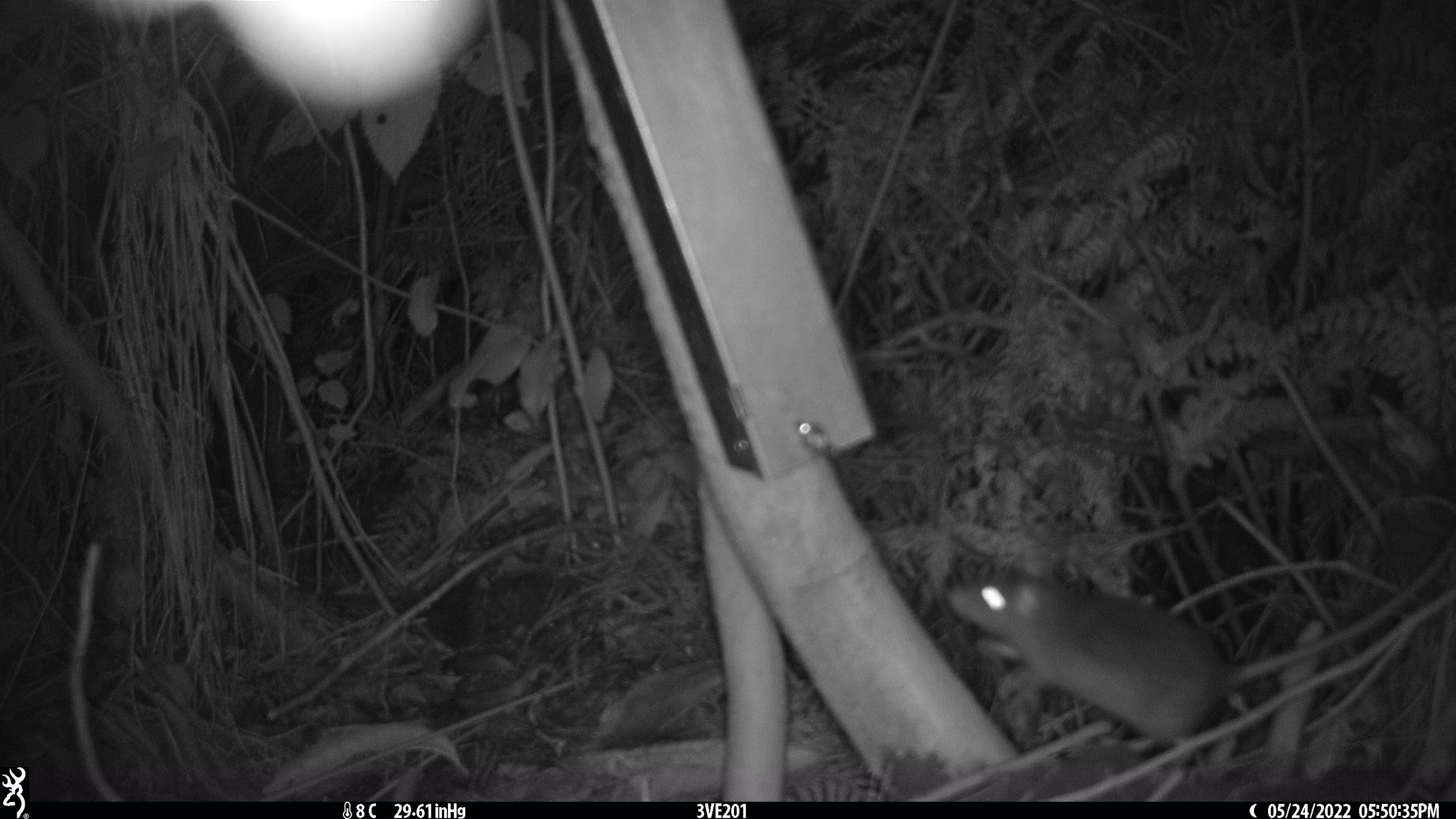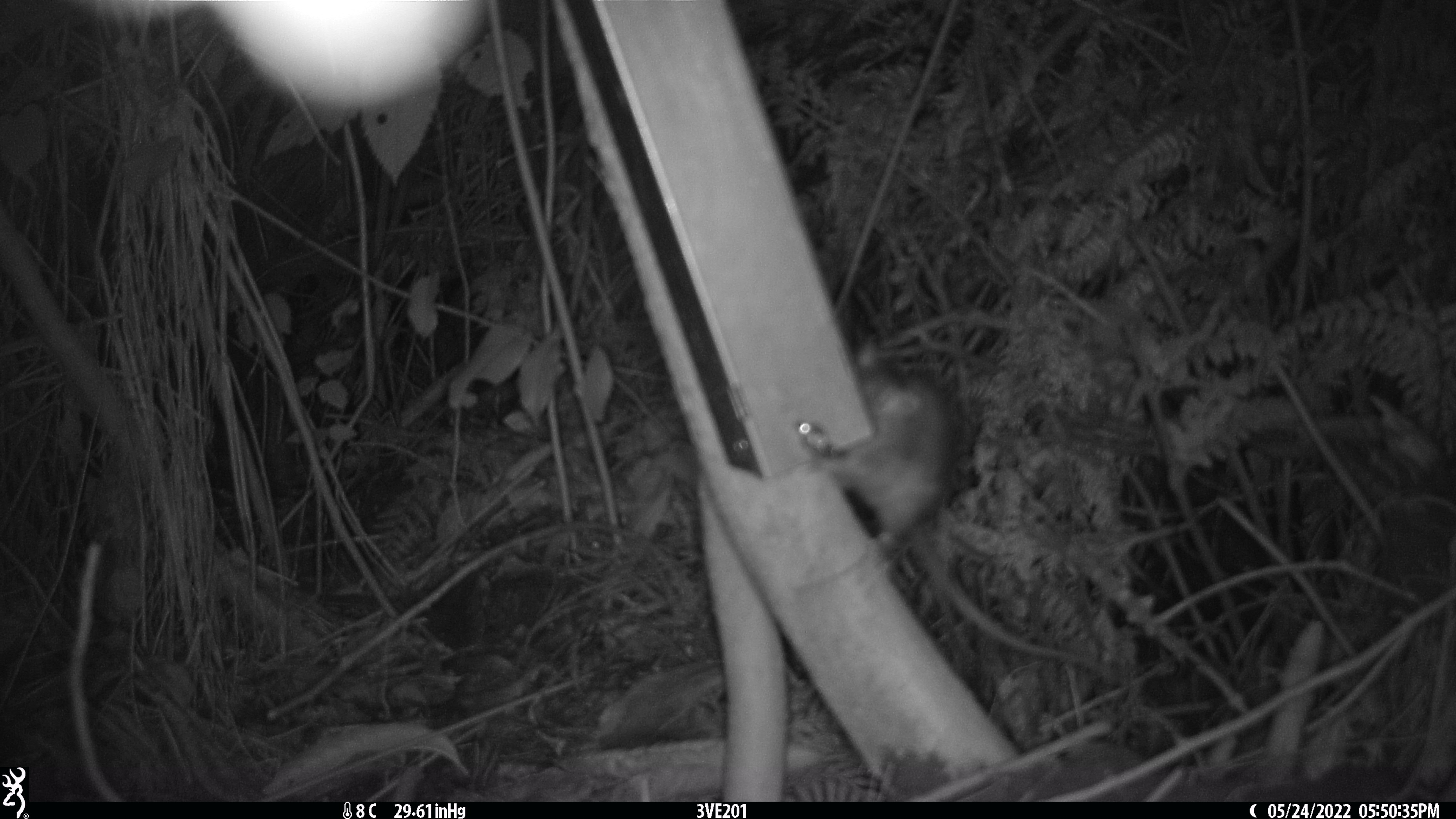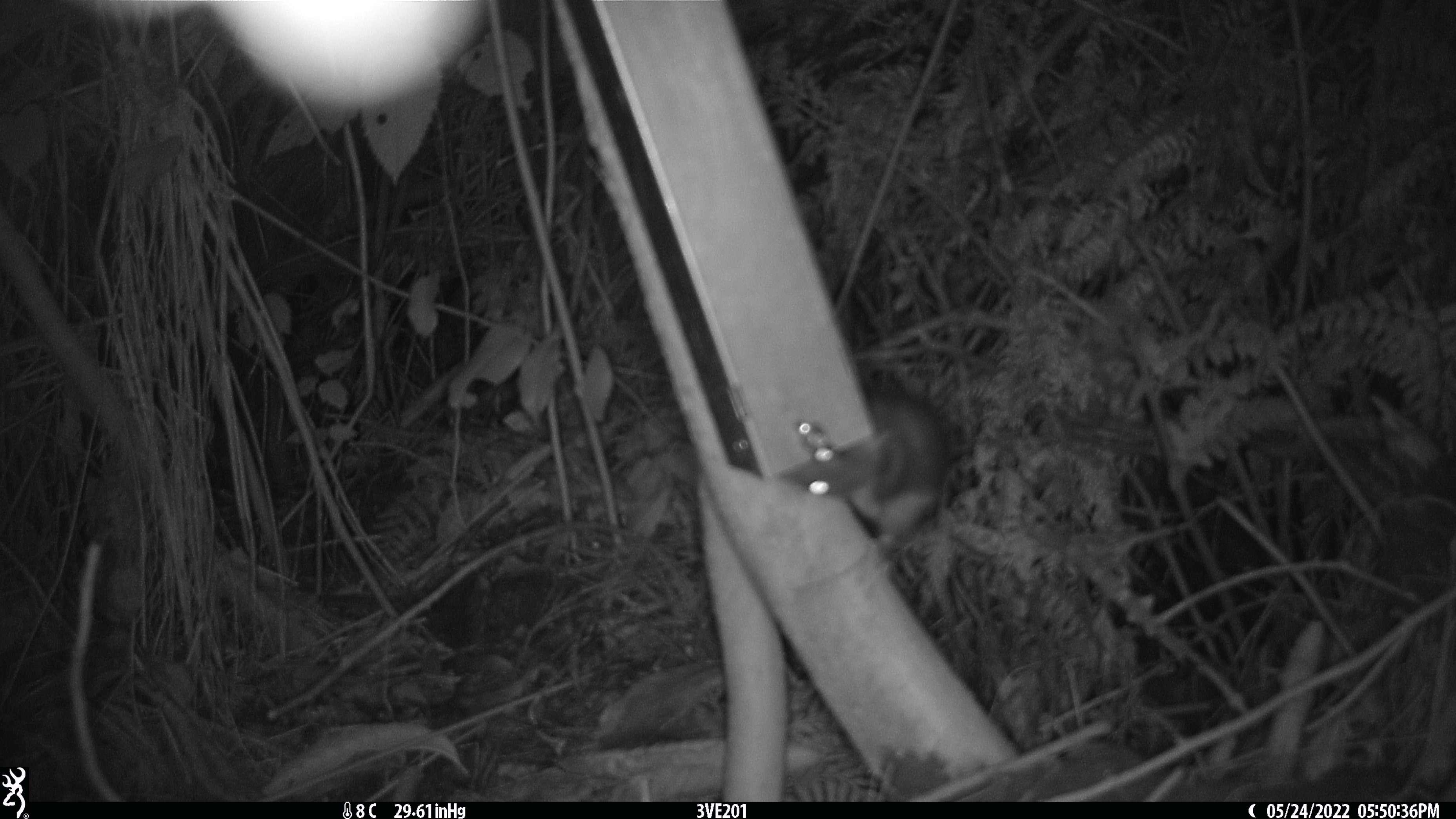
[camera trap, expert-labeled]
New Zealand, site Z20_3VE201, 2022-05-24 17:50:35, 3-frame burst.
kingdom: Animalia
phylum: Chordata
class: Mammalia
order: Rodentia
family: Muridae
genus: Rattus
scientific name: Rattus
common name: rat